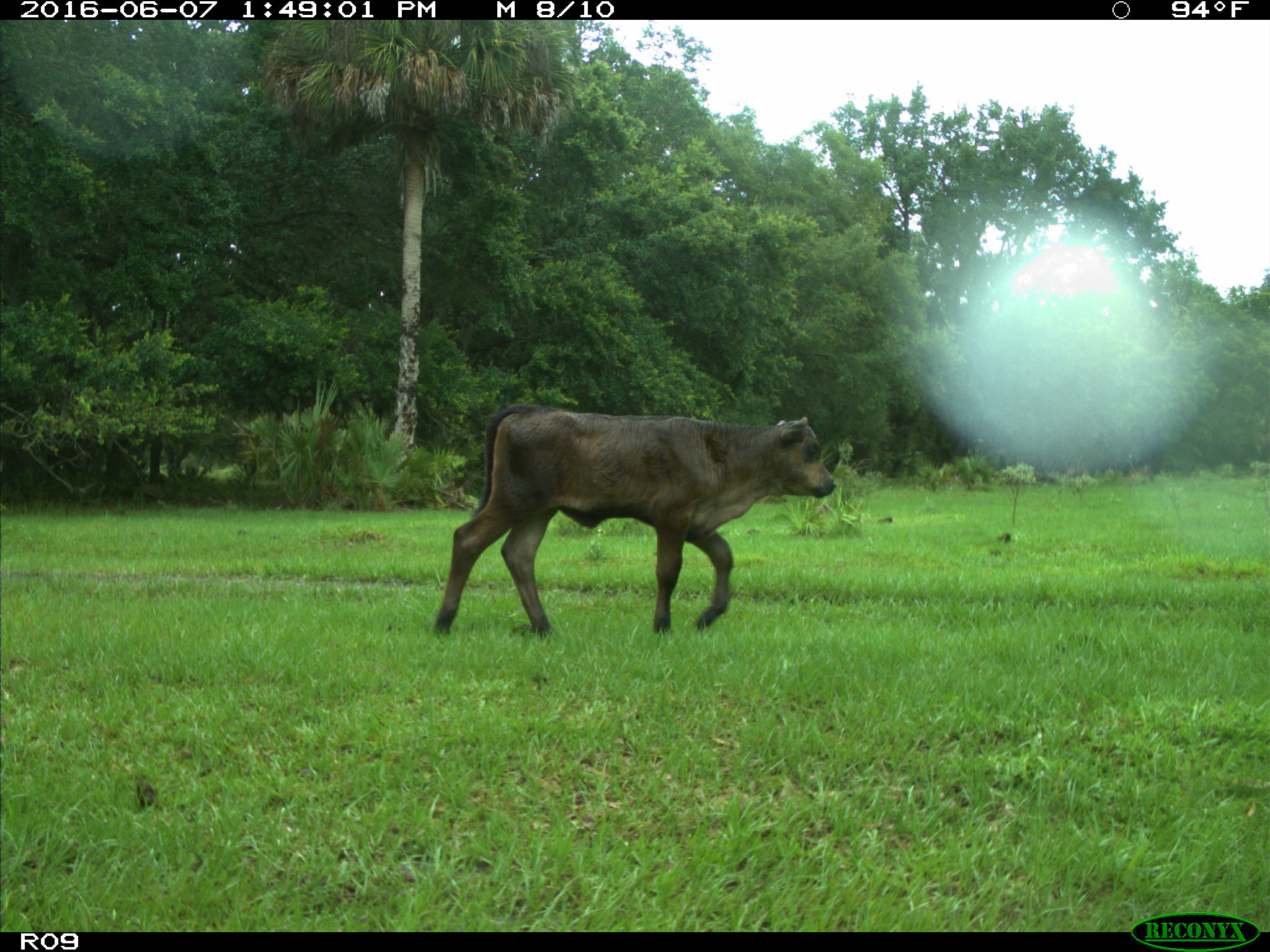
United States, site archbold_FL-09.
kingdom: Animalia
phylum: Chordata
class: Mammalia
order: Artiodactyla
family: Bovidae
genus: Bos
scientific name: Bos taurus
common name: domestic cow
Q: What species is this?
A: Bos taurus (domestic cow).